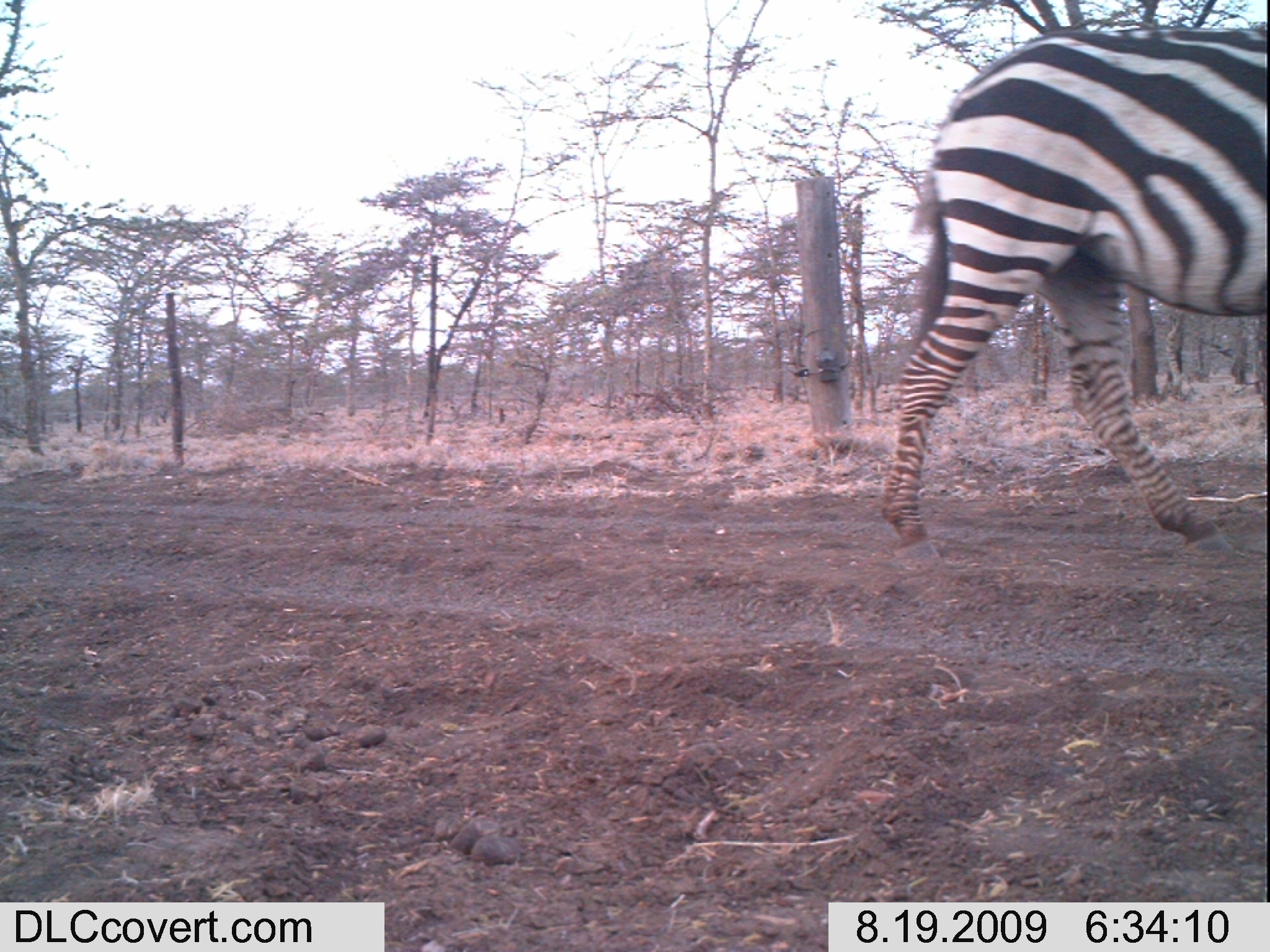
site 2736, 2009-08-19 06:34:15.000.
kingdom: Animalia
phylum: Chordata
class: Mammalia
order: Perissodactyla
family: Equidae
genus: Equus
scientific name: Equus quagga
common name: plains zebra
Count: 1.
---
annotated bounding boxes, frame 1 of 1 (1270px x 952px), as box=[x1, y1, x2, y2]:
equus quagga: box=[874, 21, 1270, 561]